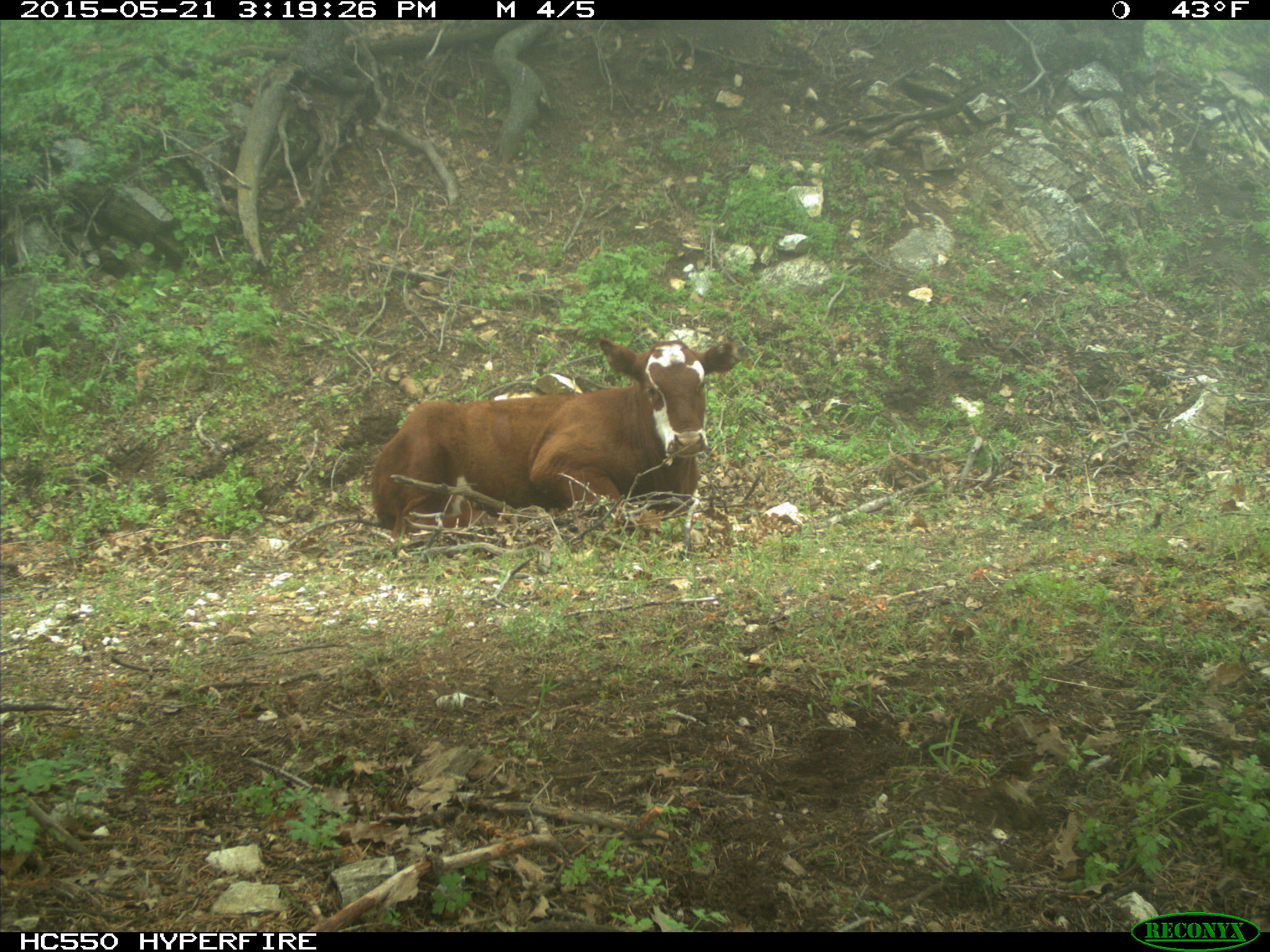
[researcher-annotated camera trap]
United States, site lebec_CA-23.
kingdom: Animalia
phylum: Chordata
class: Mammalia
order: Artiodactyla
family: Bovidae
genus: Bos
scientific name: Bos taurus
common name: domestic cow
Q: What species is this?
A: Bos taurus (domestic cow).